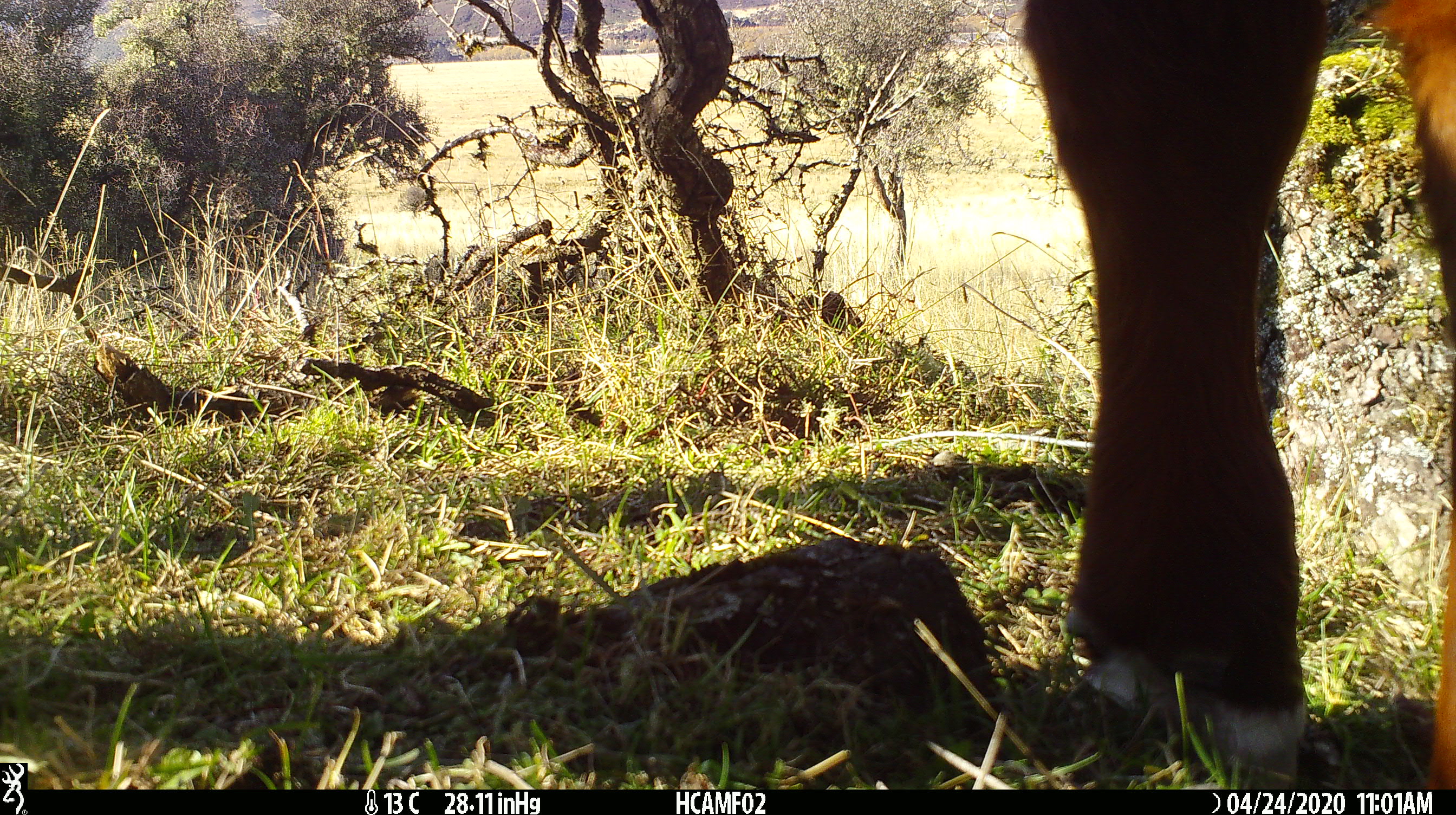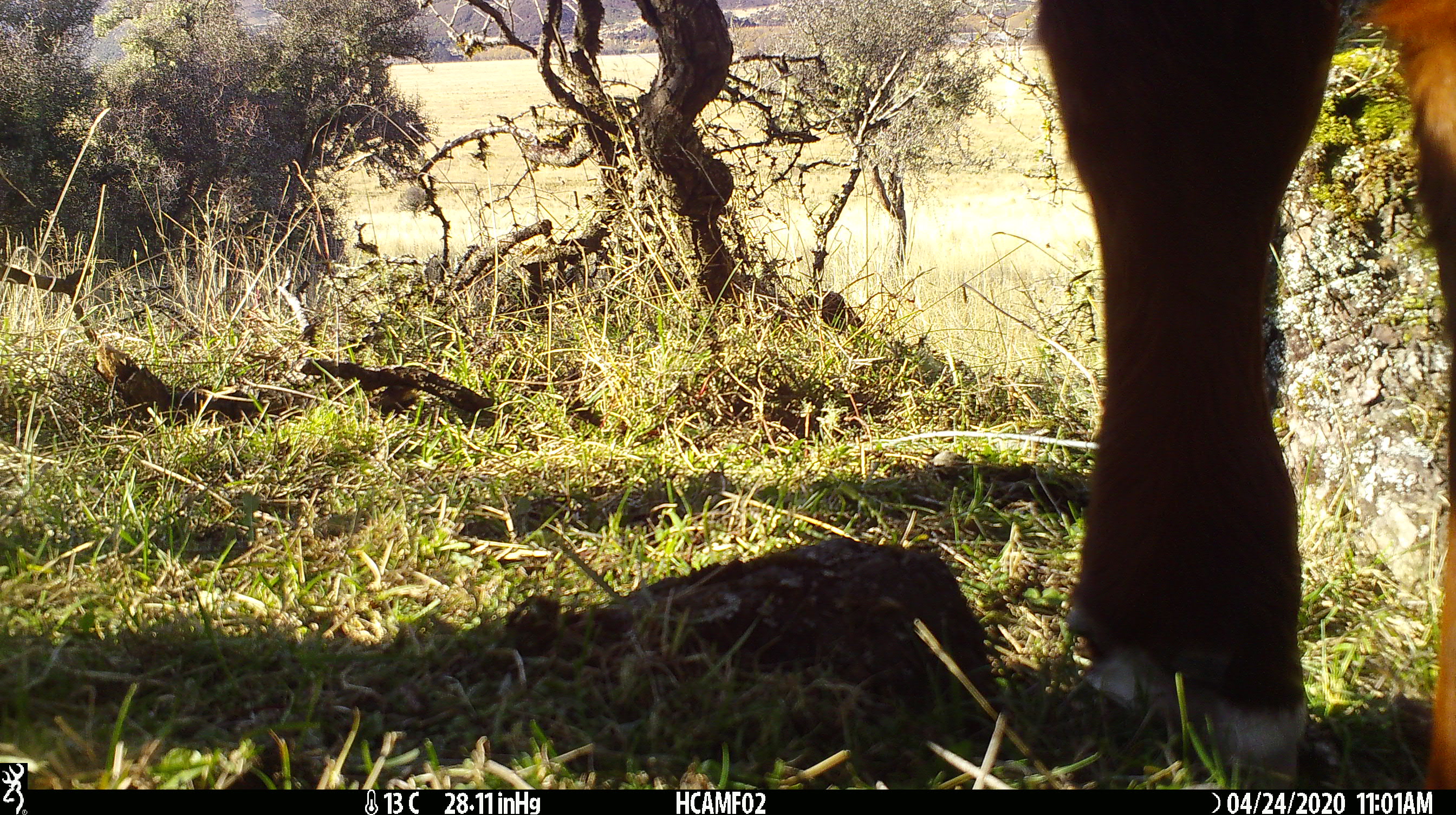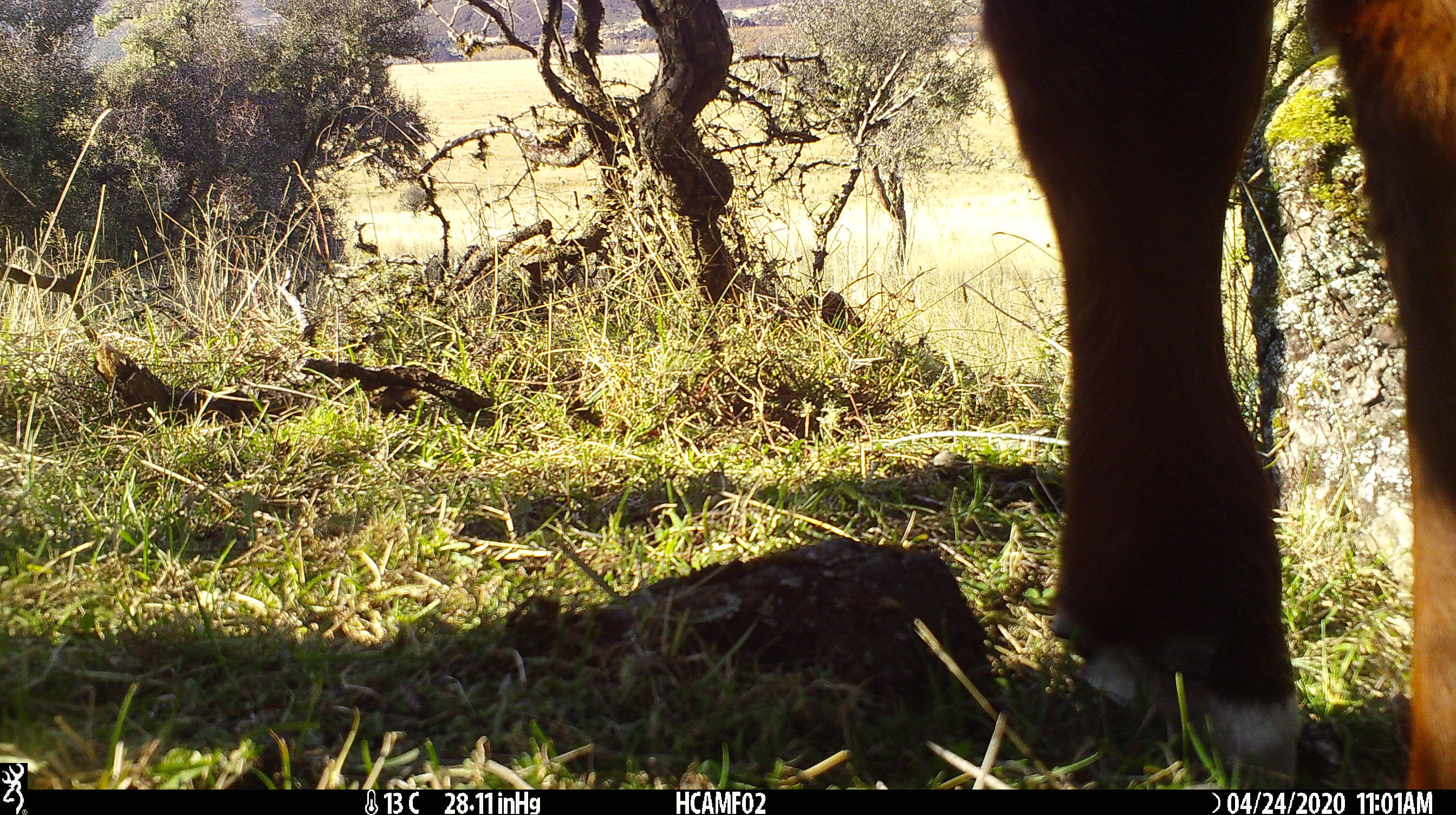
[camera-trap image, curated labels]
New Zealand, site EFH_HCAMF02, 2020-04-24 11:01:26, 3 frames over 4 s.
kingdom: Animalia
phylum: Chordata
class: Mammalia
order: Artiodactyla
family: Bovidae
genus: Bos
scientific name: Bos taurus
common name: domestic cow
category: cow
Cow (domestic cow) (Bos taurus).